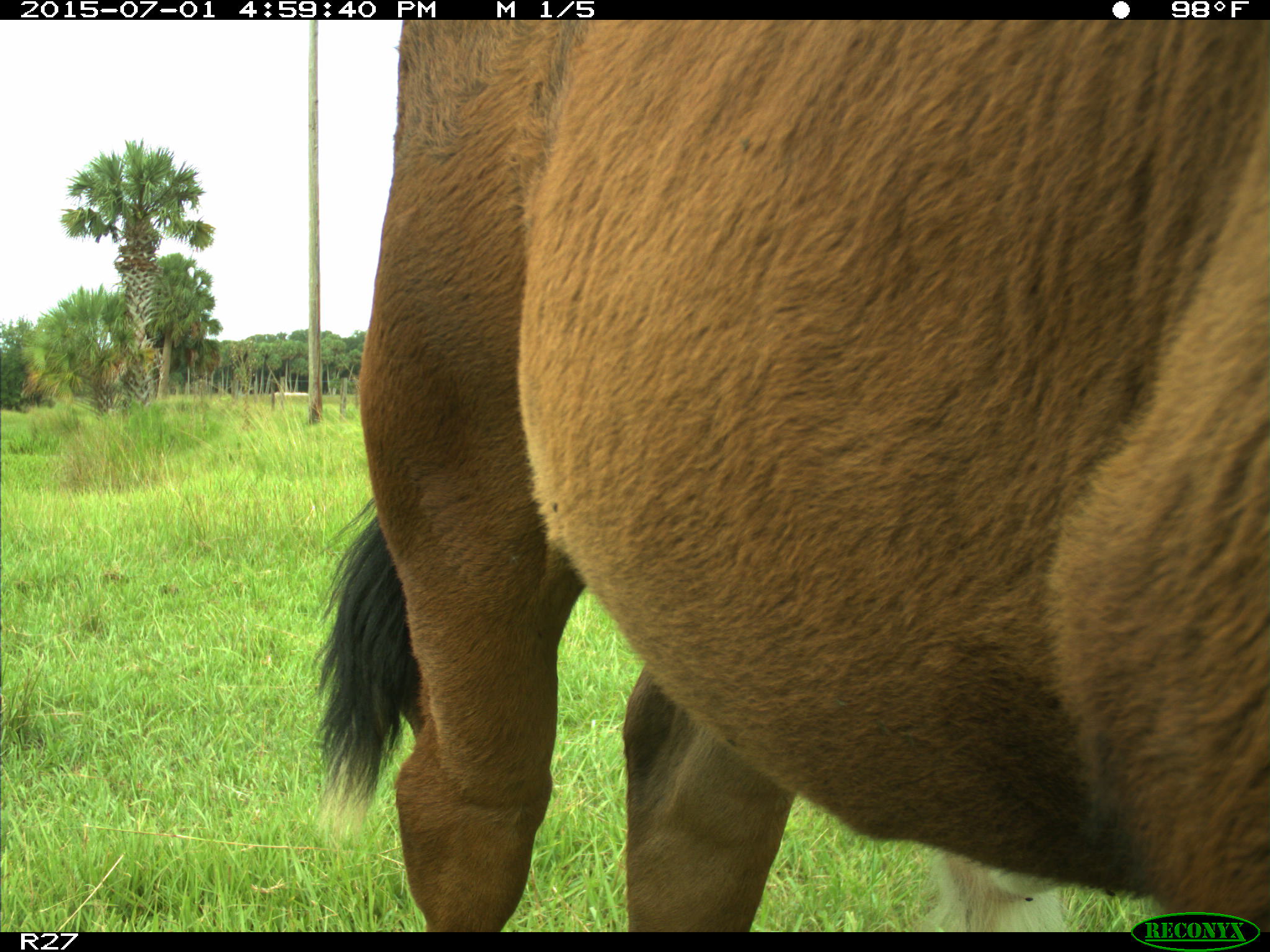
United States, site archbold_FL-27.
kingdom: Animalia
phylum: Chordata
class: Mammalia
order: Artiodactyla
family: Bovidae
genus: Bos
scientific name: Bos taurus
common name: domestic cow